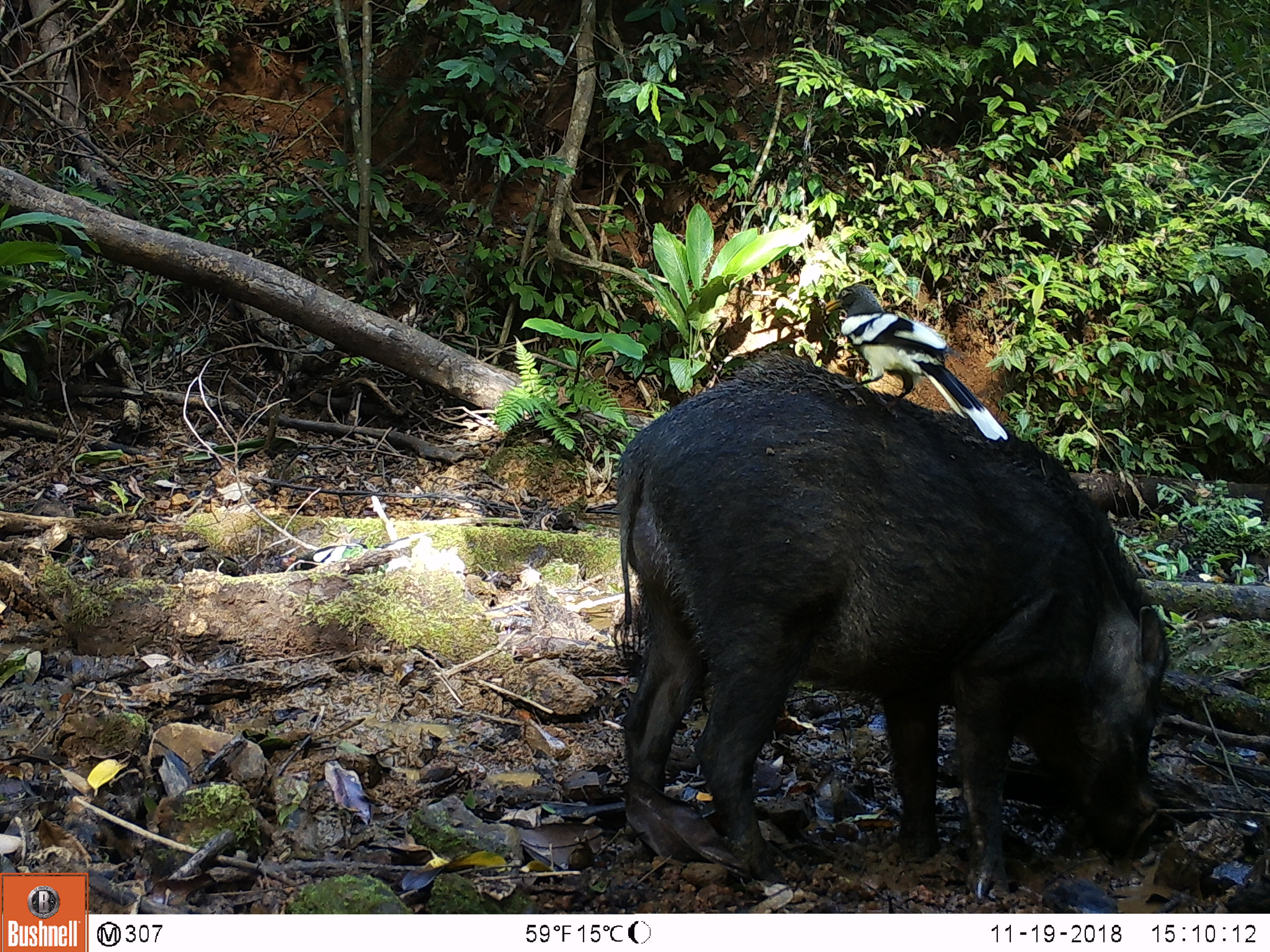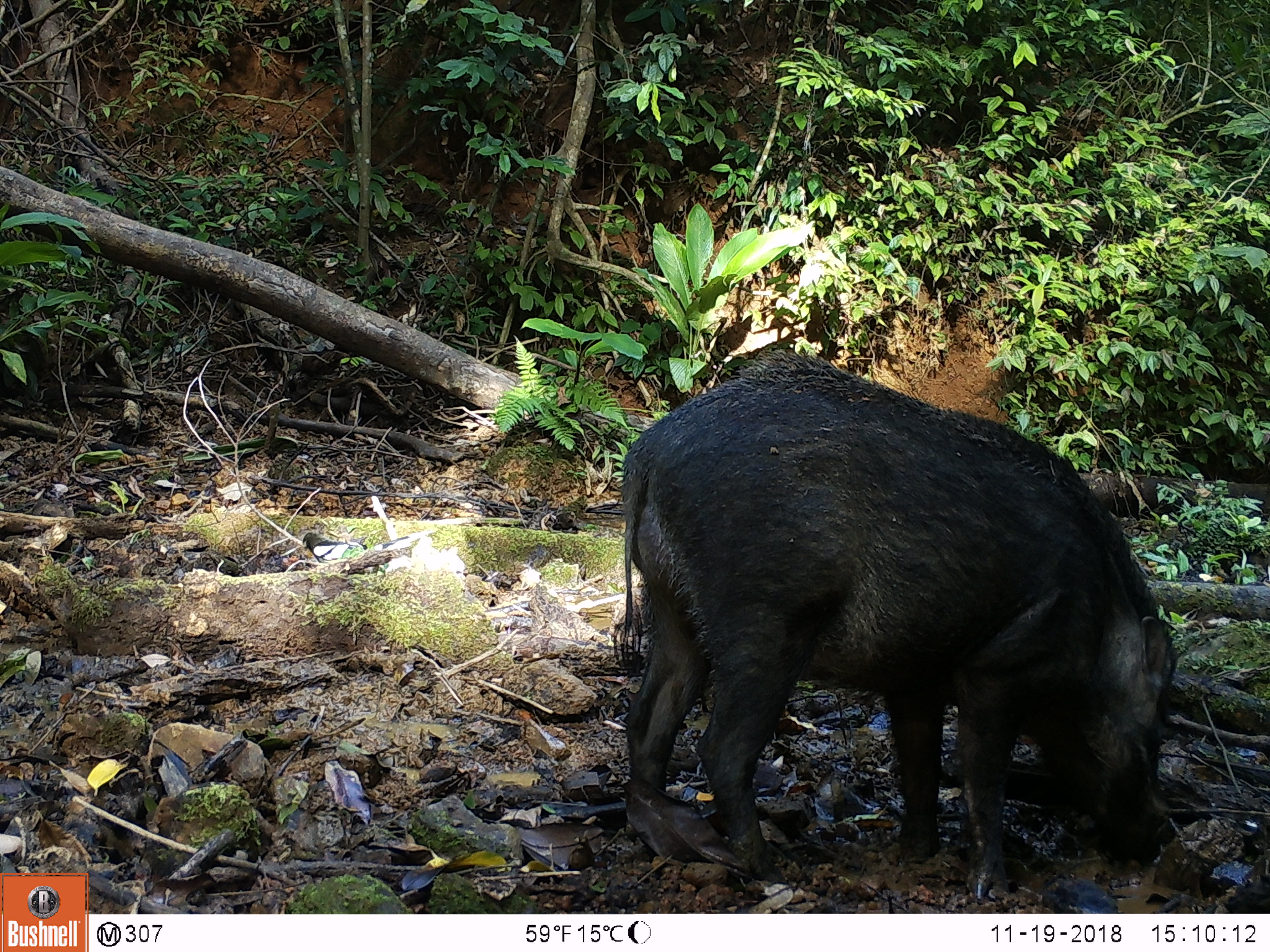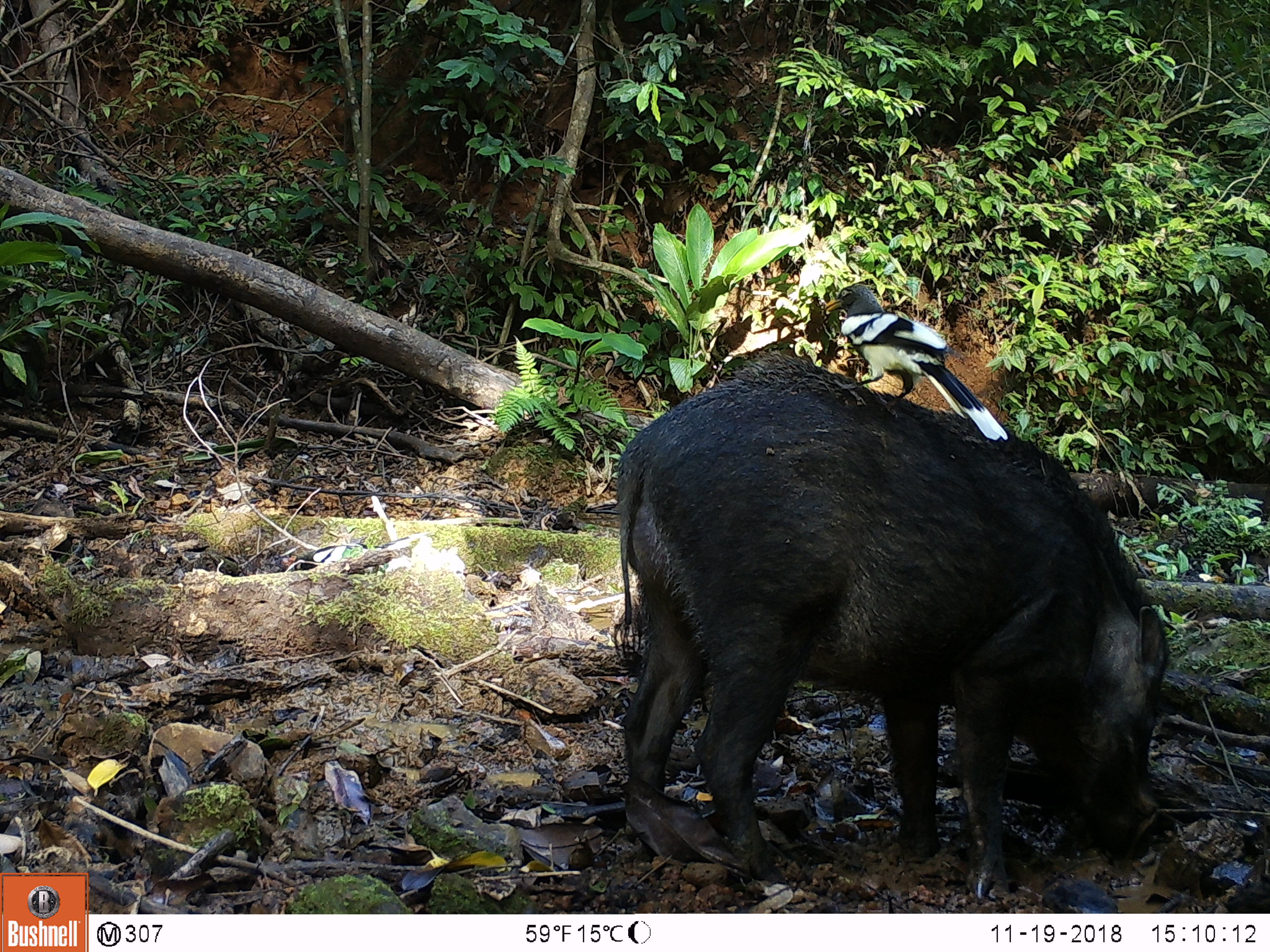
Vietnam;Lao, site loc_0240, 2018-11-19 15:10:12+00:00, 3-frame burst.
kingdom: Animalia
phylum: Chordata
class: Aves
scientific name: Aves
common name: bird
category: unidentified bird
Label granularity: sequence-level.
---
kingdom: Animalia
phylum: Chordata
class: Mammalia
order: Artiodactyla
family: Suidae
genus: Sus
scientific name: Sus scrofa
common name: eurasian wild pig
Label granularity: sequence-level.